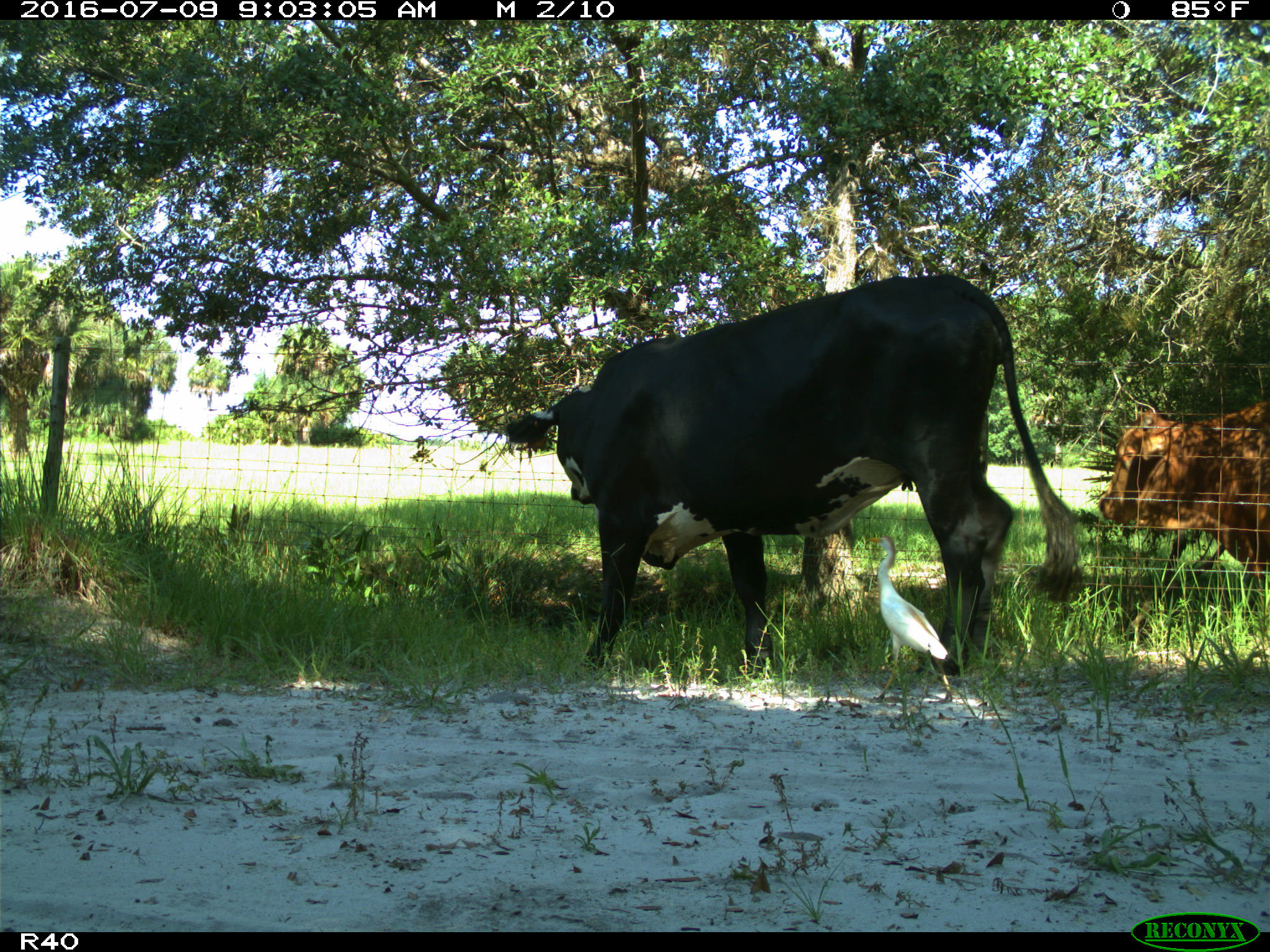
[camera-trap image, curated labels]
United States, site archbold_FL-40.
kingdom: Animalia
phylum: Chordata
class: Mammalia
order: Artiodactyla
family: Bovidae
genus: Bos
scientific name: Bos taurus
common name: domestic cow